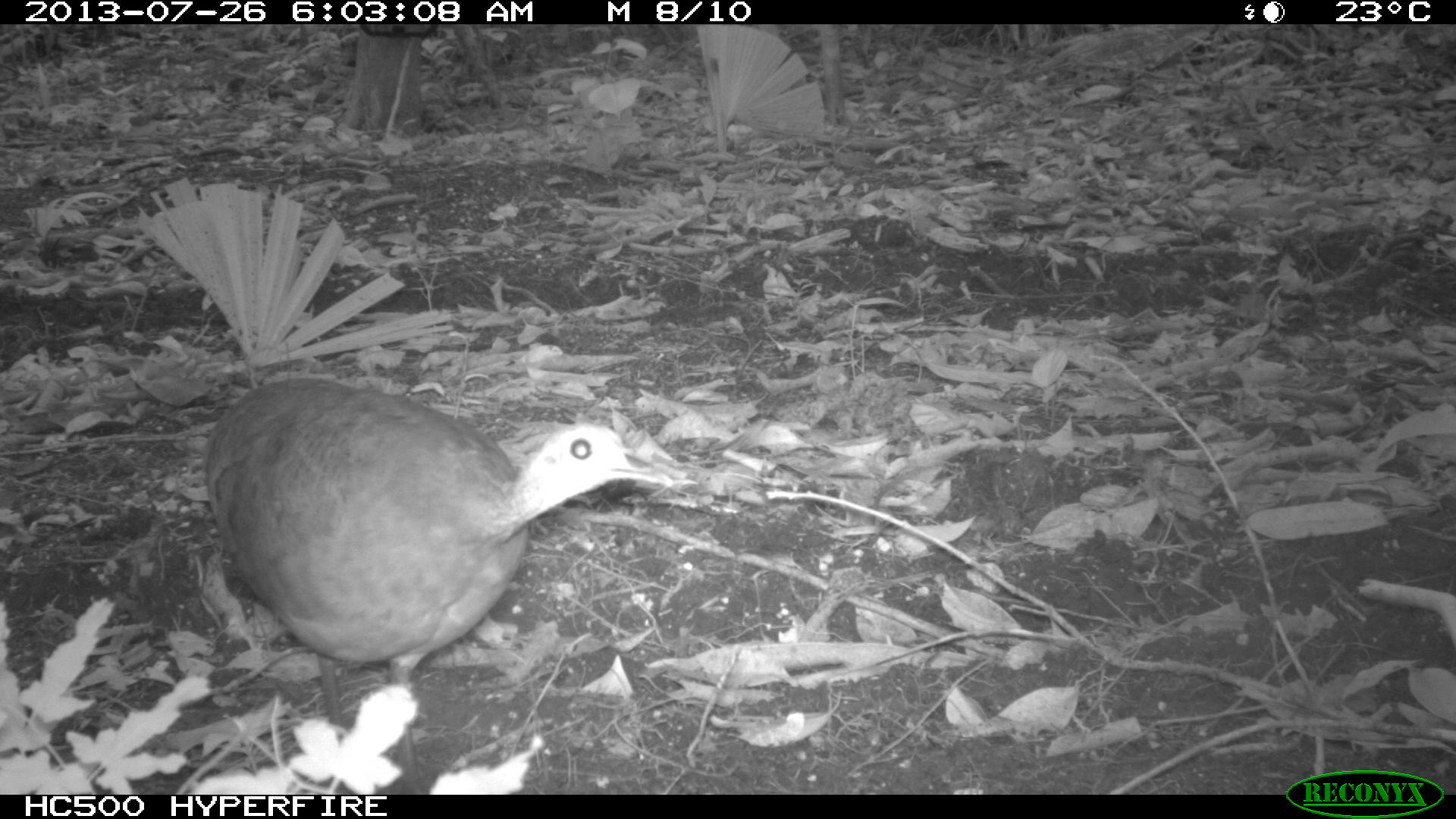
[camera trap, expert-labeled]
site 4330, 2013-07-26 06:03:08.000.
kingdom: Animalia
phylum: Chordata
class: Aves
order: Tinamiformes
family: Tinamidae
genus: Tinamus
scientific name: Tinamus major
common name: great tinamou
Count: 1.